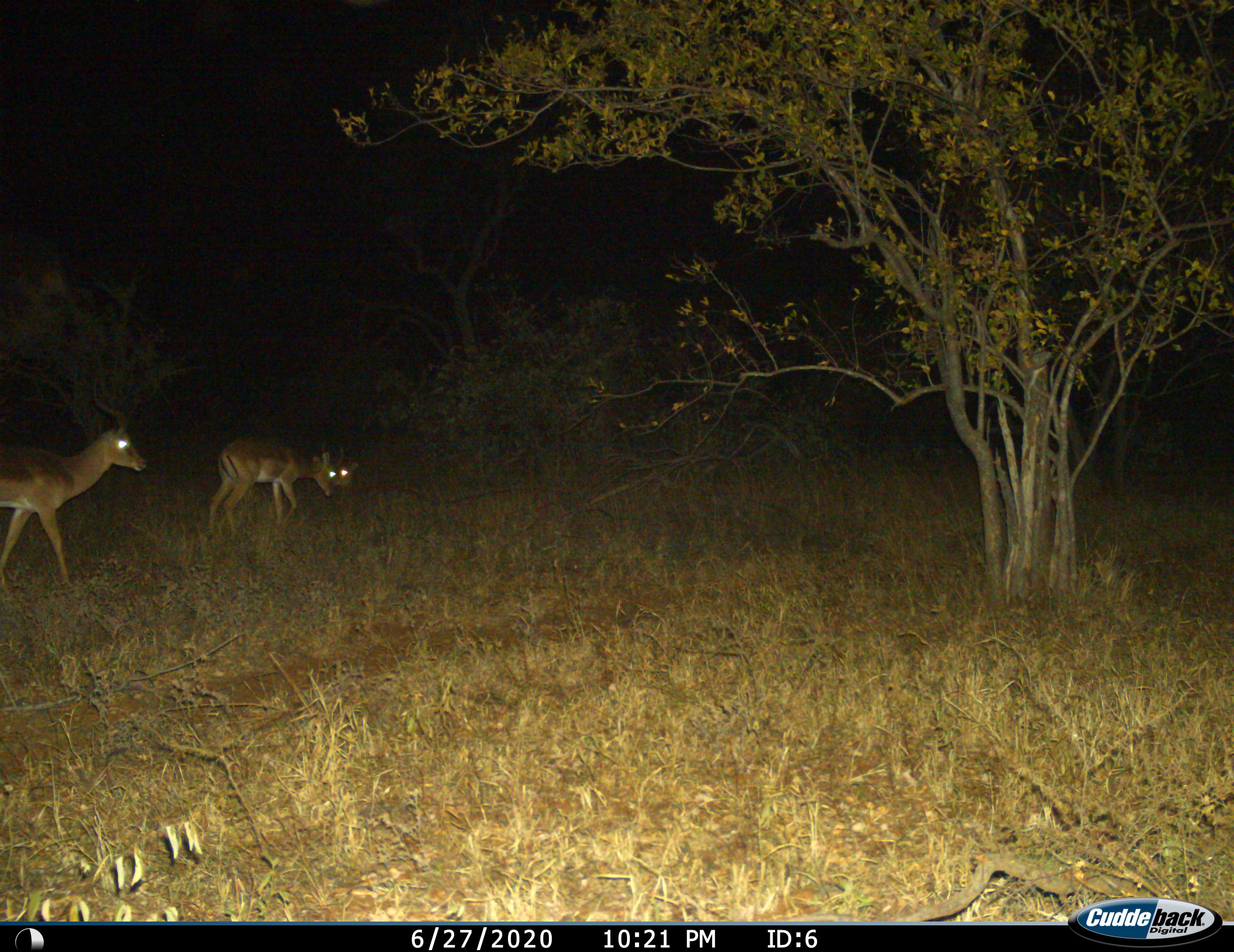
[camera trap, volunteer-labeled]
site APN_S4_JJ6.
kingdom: Animalia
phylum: Chordata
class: Mammalia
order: Artiodactyla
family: Bovidae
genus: Aepyceros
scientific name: Aepyceros melampus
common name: impala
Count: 3.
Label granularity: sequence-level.